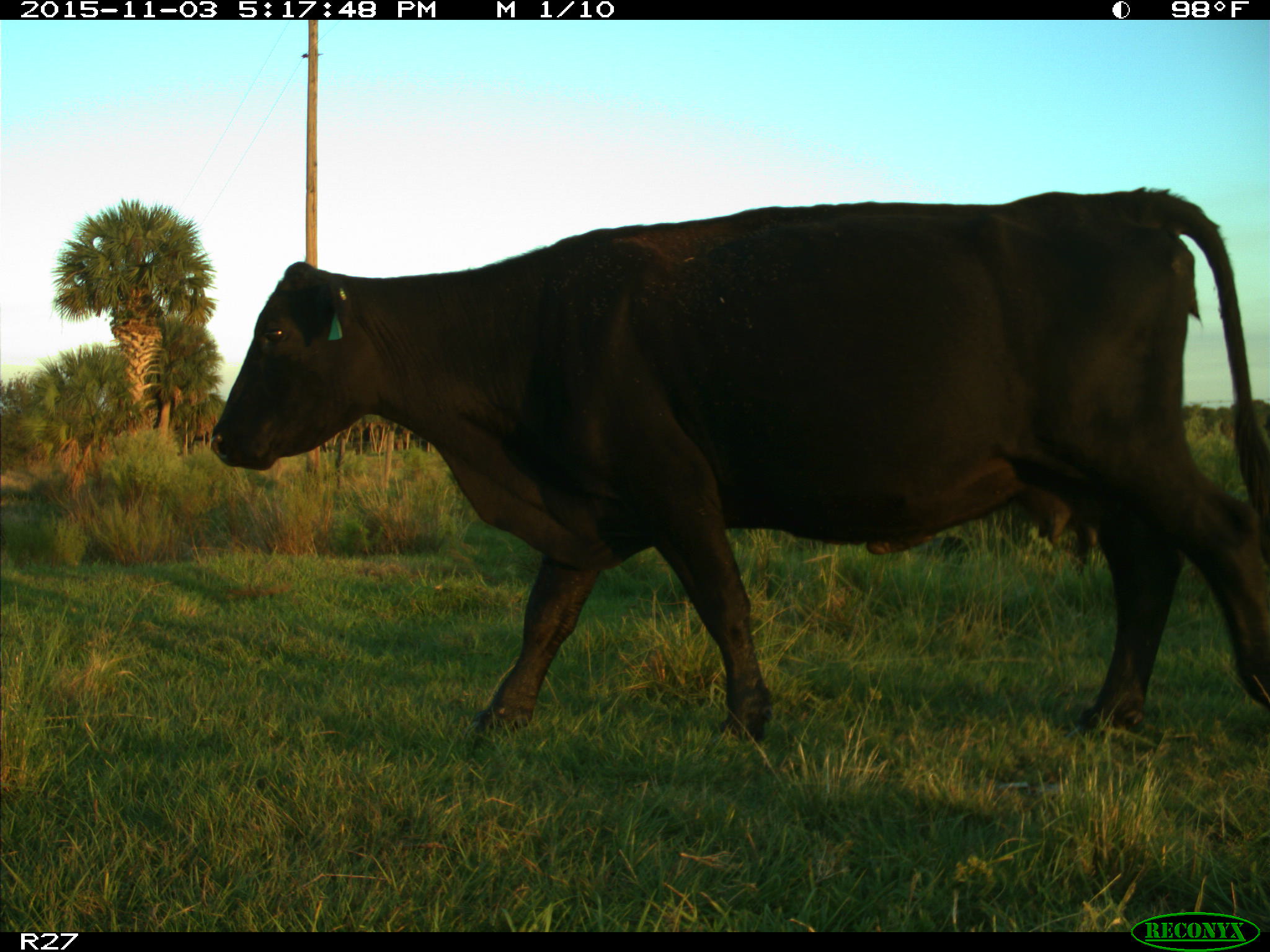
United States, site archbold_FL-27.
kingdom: Animalia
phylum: Chordata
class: Mammalia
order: Artiodactyla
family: Bovidae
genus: Bos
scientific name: Bos taurus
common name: domestic cow